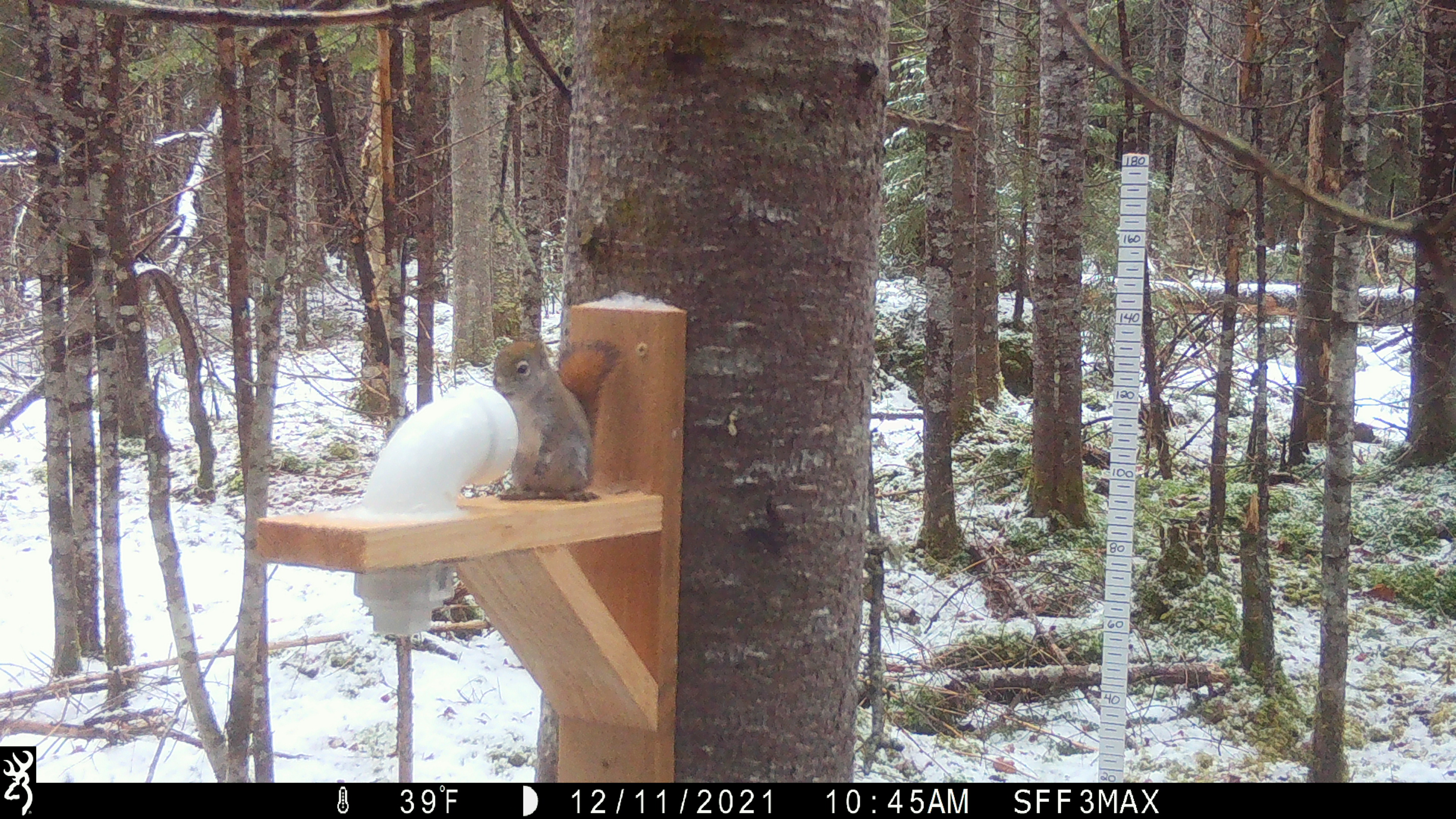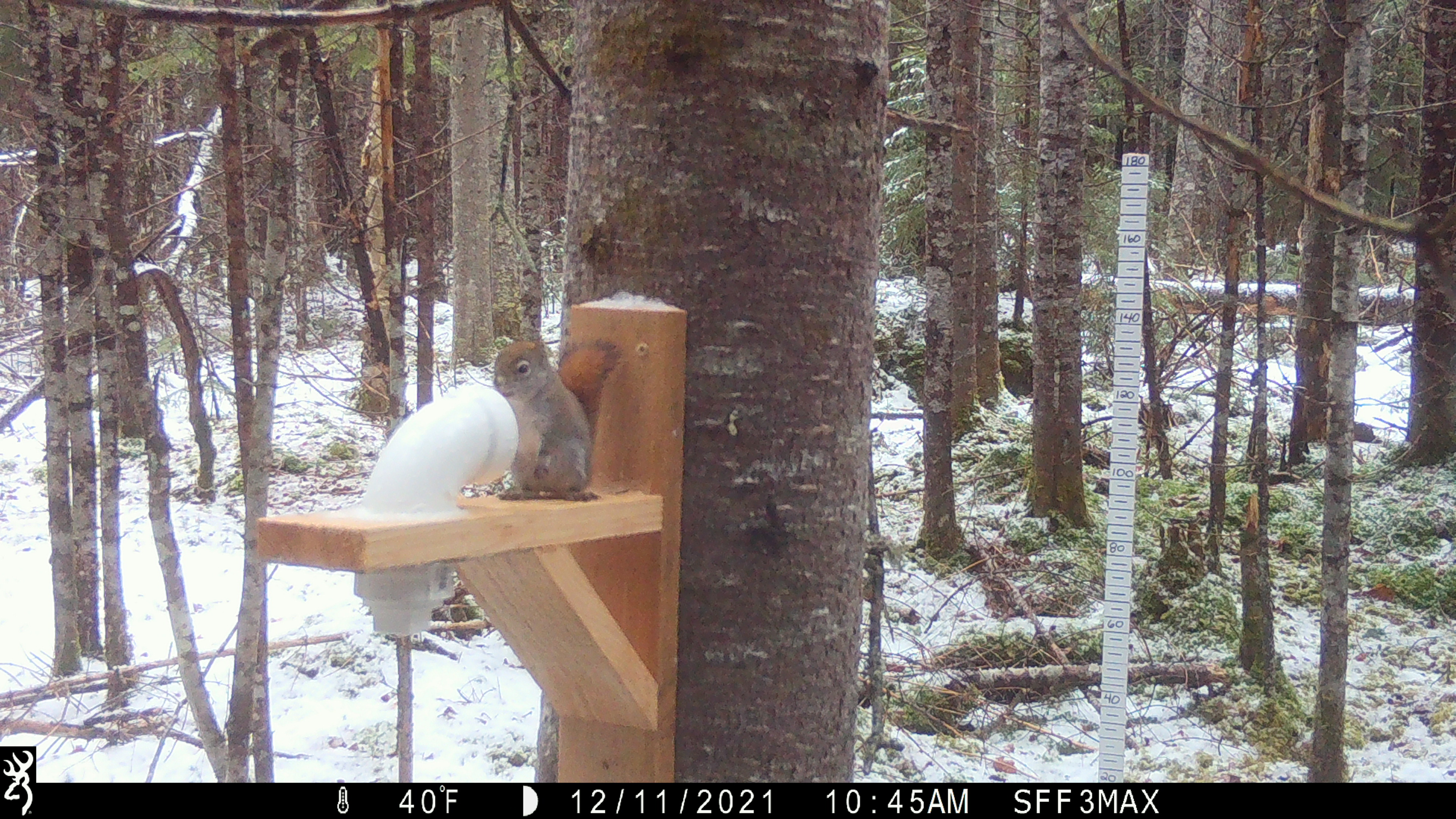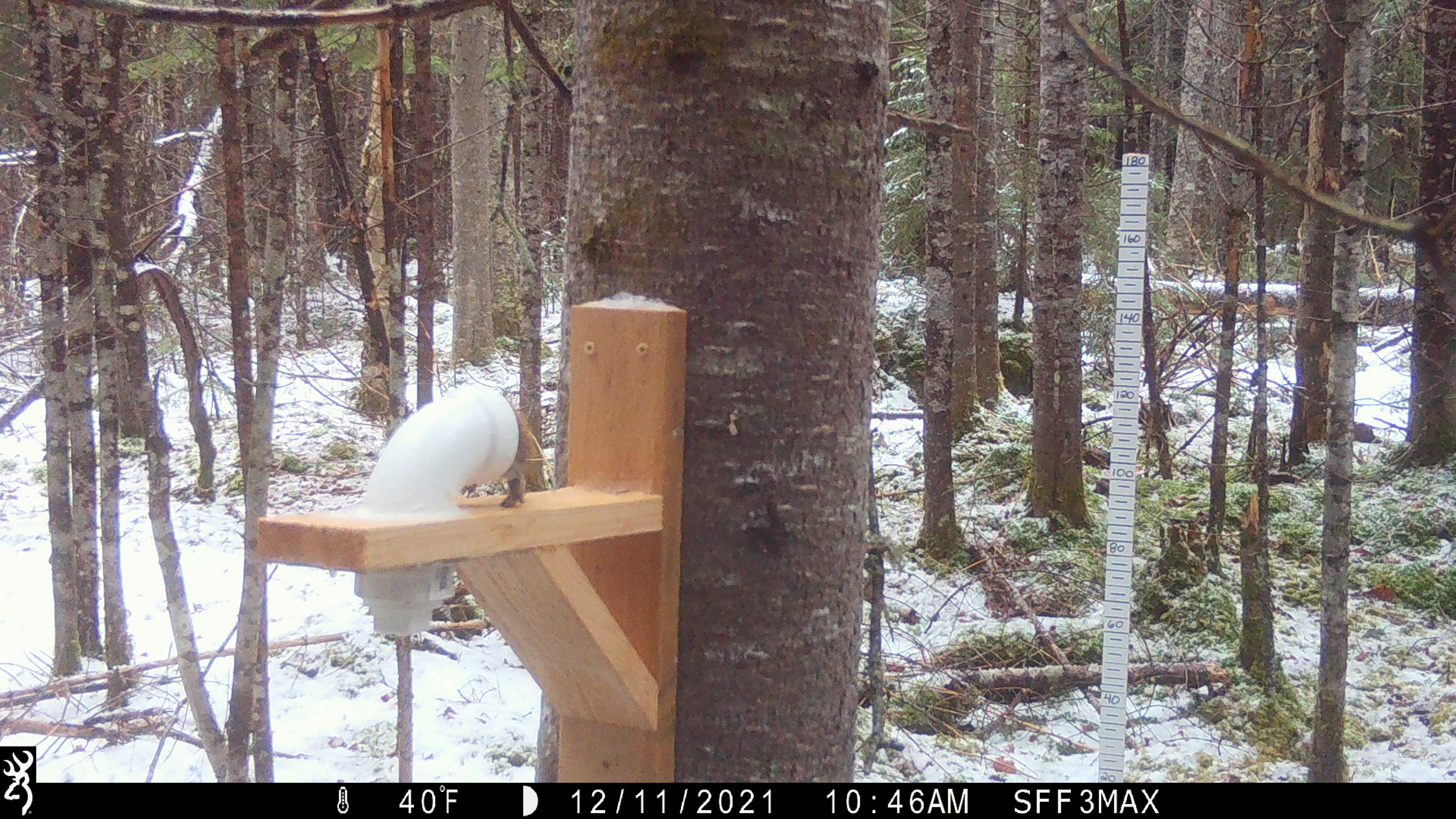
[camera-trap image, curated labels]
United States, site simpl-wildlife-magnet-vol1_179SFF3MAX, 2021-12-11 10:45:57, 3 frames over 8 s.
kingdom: Animalia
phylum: Chordata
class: Mammalia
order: Rodentia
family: Sciuridae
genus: Tamiasciurus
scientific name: Tamiasciurus hudsonicus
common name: red squirrel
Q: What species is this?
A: Red squirrel (Tamiasciurus hudsonicus).